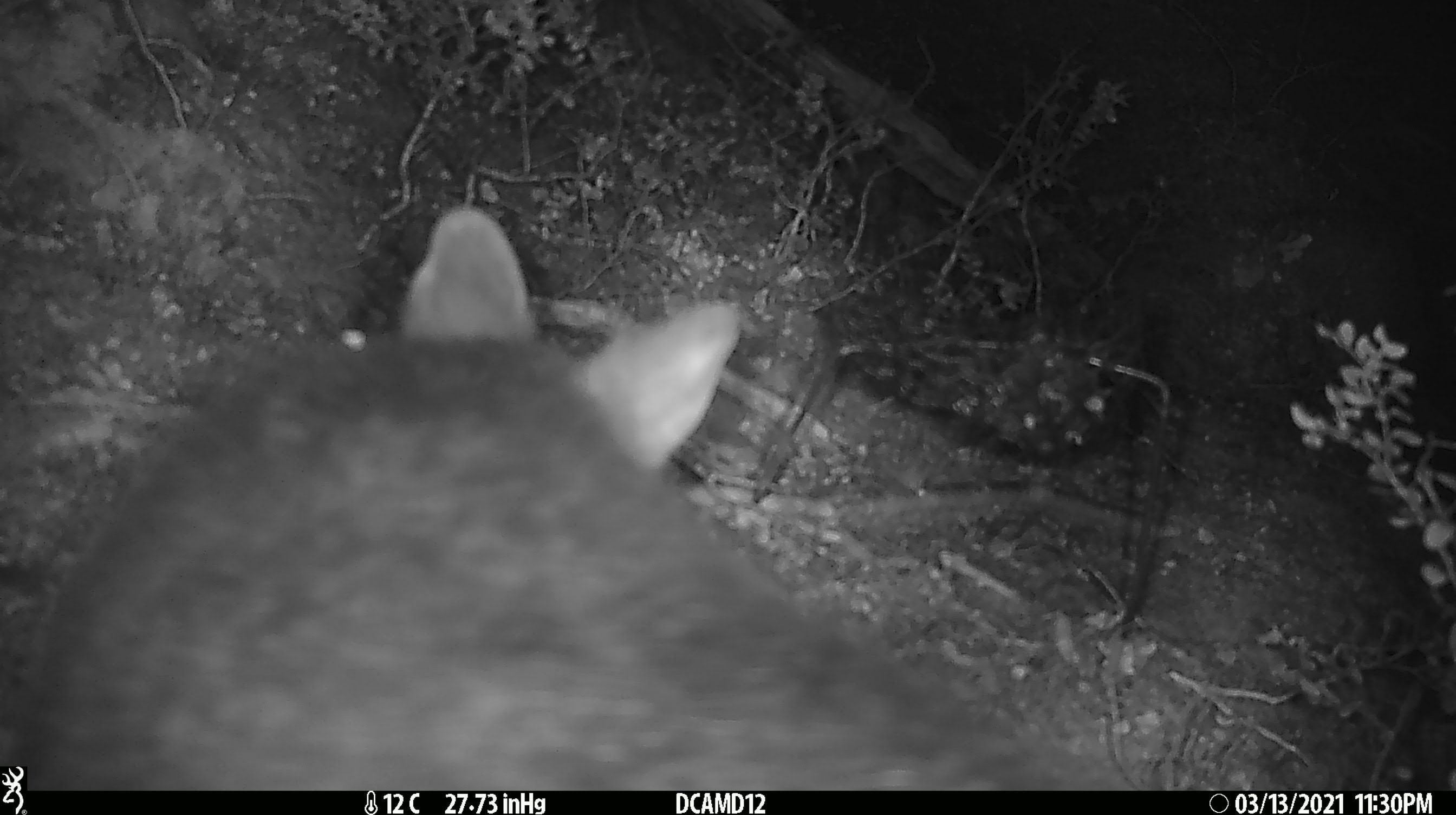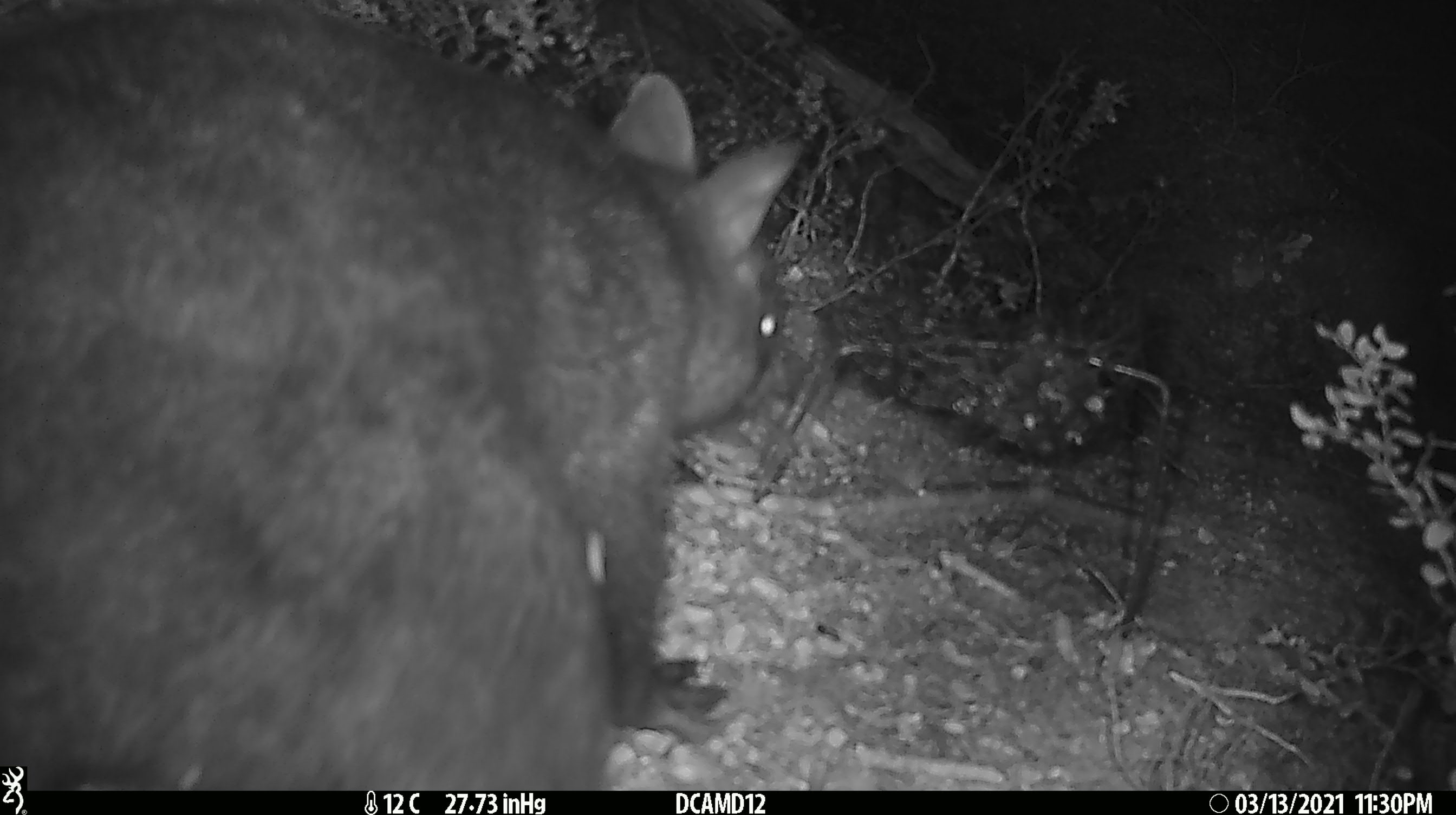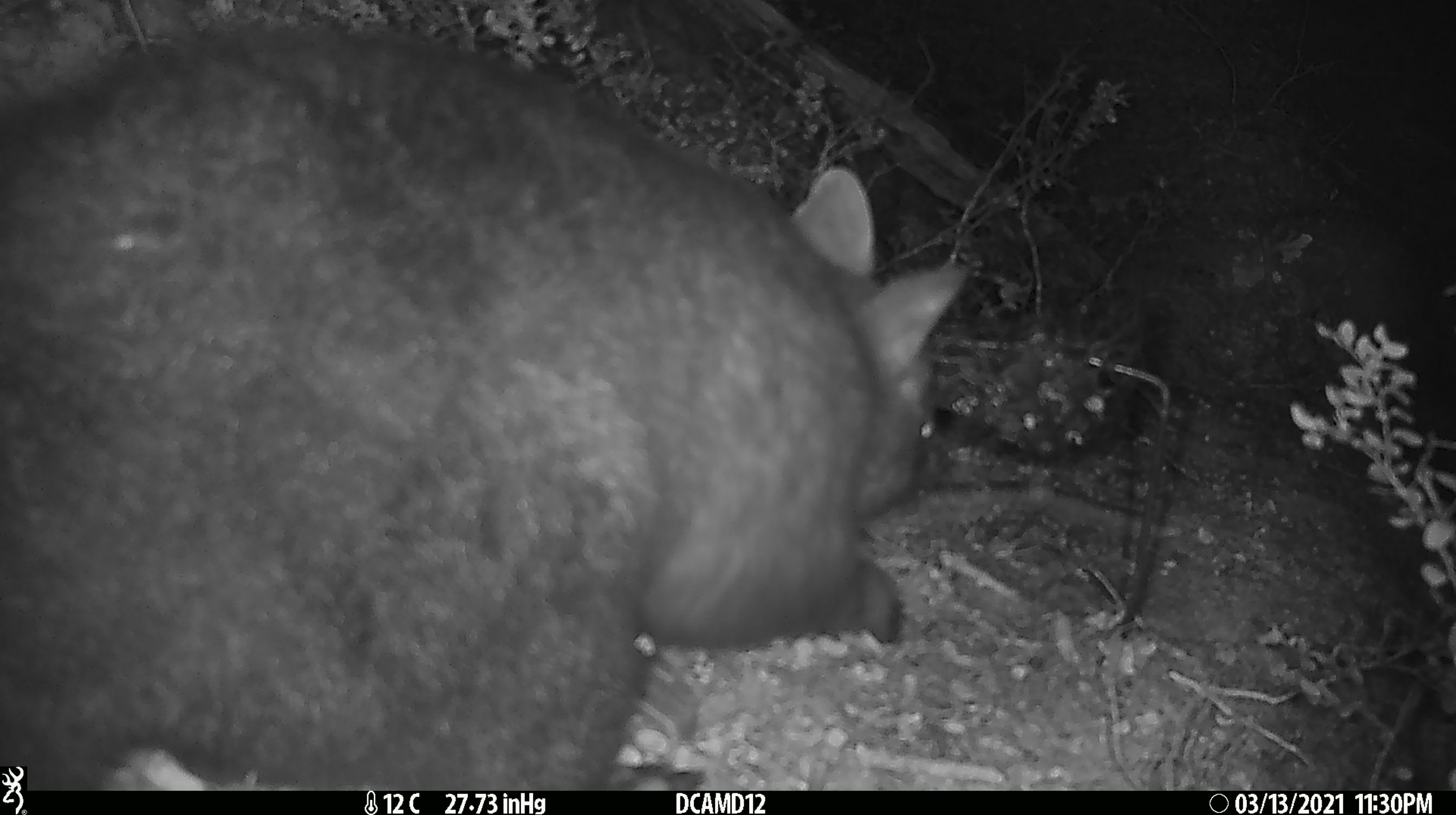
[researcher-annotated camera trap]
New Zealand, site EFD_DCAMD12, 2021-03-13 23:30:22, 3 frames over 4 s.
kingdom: Animalia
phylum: Chordata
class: Mammalia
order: Diprotodontia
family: Phalangeridae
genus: Trichosurus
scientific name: Trichosurus vulpecula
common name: common brushtail possum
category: possum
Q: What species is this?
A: Possum (common brushtail possum) (Trichosurus vulpecula).